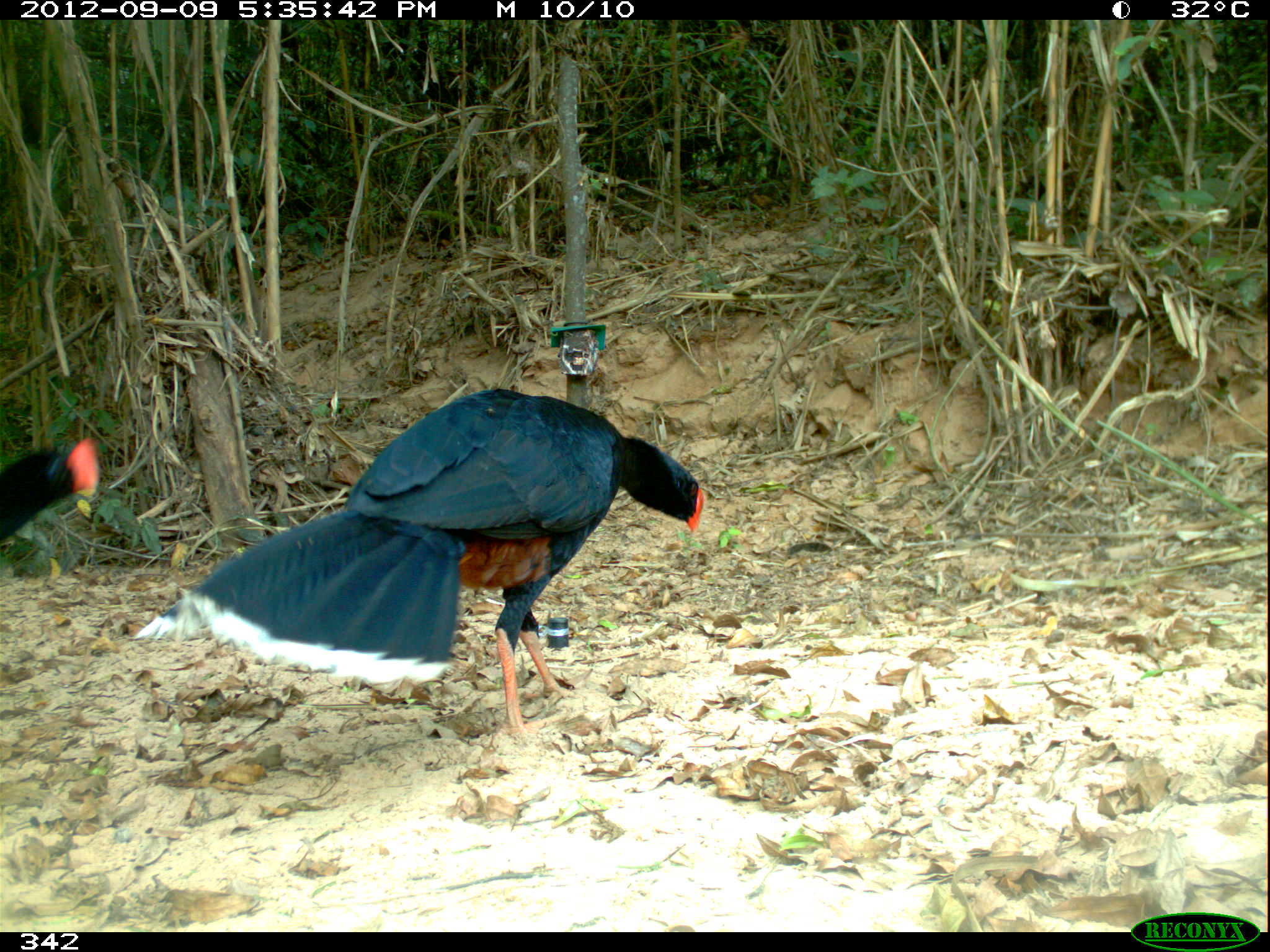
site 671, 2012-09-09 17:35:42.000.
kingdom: Animalia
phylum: Chordata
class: Aves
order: Galliformes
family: Cracidae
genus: Mitu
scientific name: Mitu tuberosum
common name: razor-billed curassow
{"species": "Mitu tuberosum (razor-billed curassow)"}